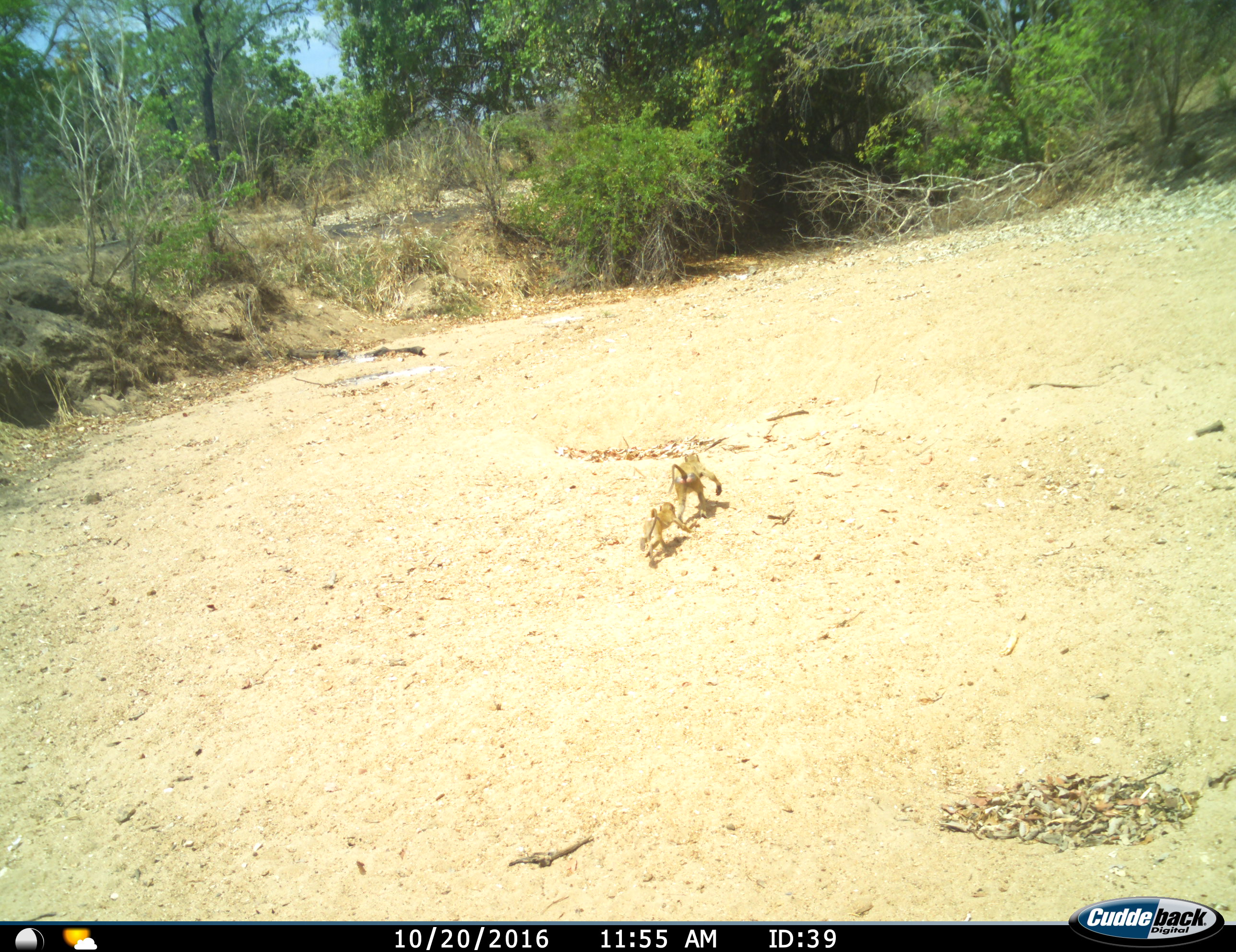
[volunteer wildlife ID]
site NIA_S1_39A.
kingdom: Animalia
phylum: Chordata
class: Mammalia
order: Primates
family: Cercopithecidae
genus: Papio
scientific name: Papio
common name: baboon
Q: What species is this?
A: Baboon (Papio).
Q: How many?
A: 2.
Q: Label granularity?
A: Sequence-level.